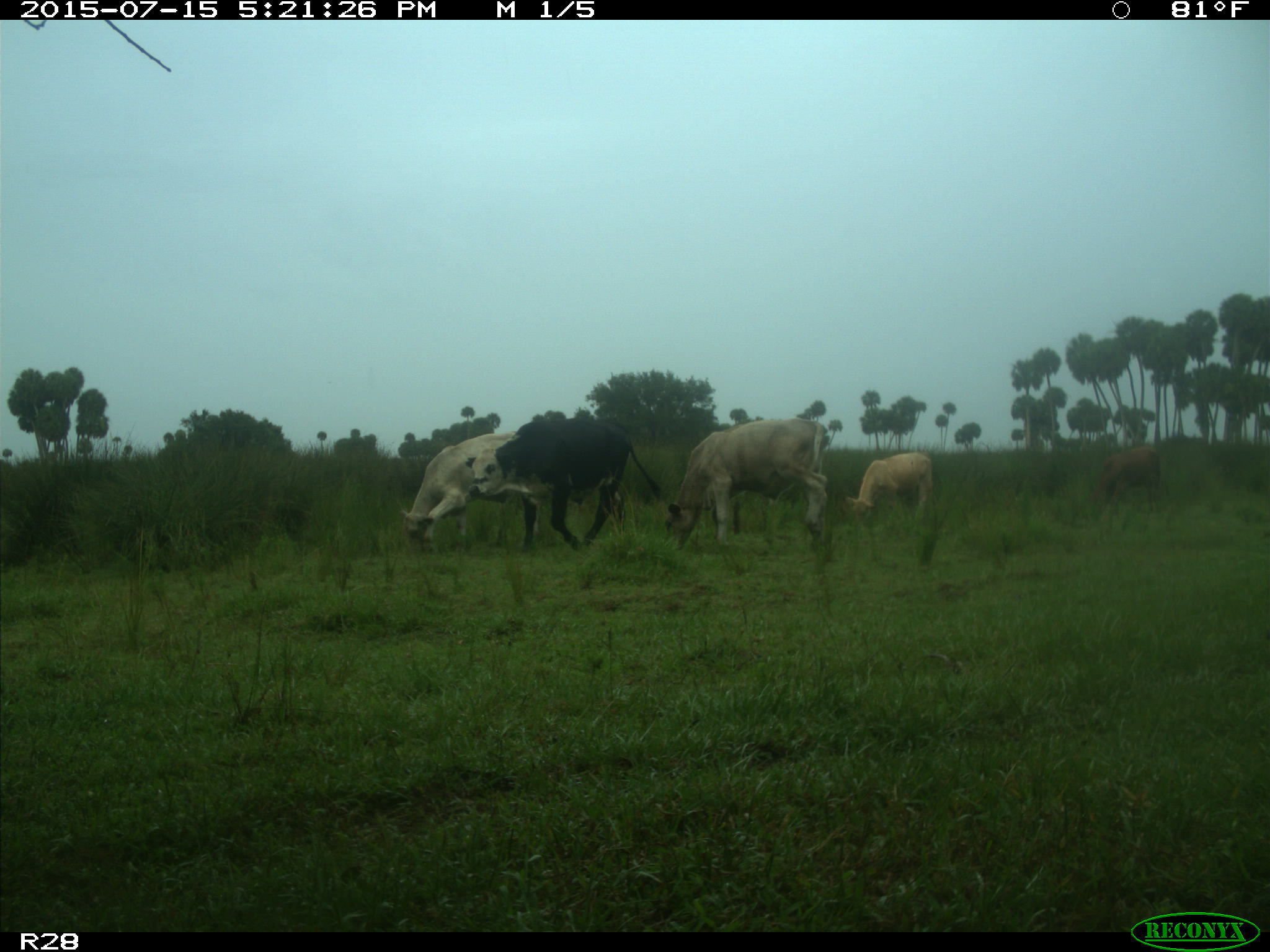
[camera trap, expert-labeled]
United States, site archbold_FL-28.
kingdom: Animalia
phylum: Chordata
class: Mammalia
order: Artiodactyla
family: Bovidae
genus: Bos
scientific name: Bos taurus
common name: domestic cow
Bos taurus (domestic cow).